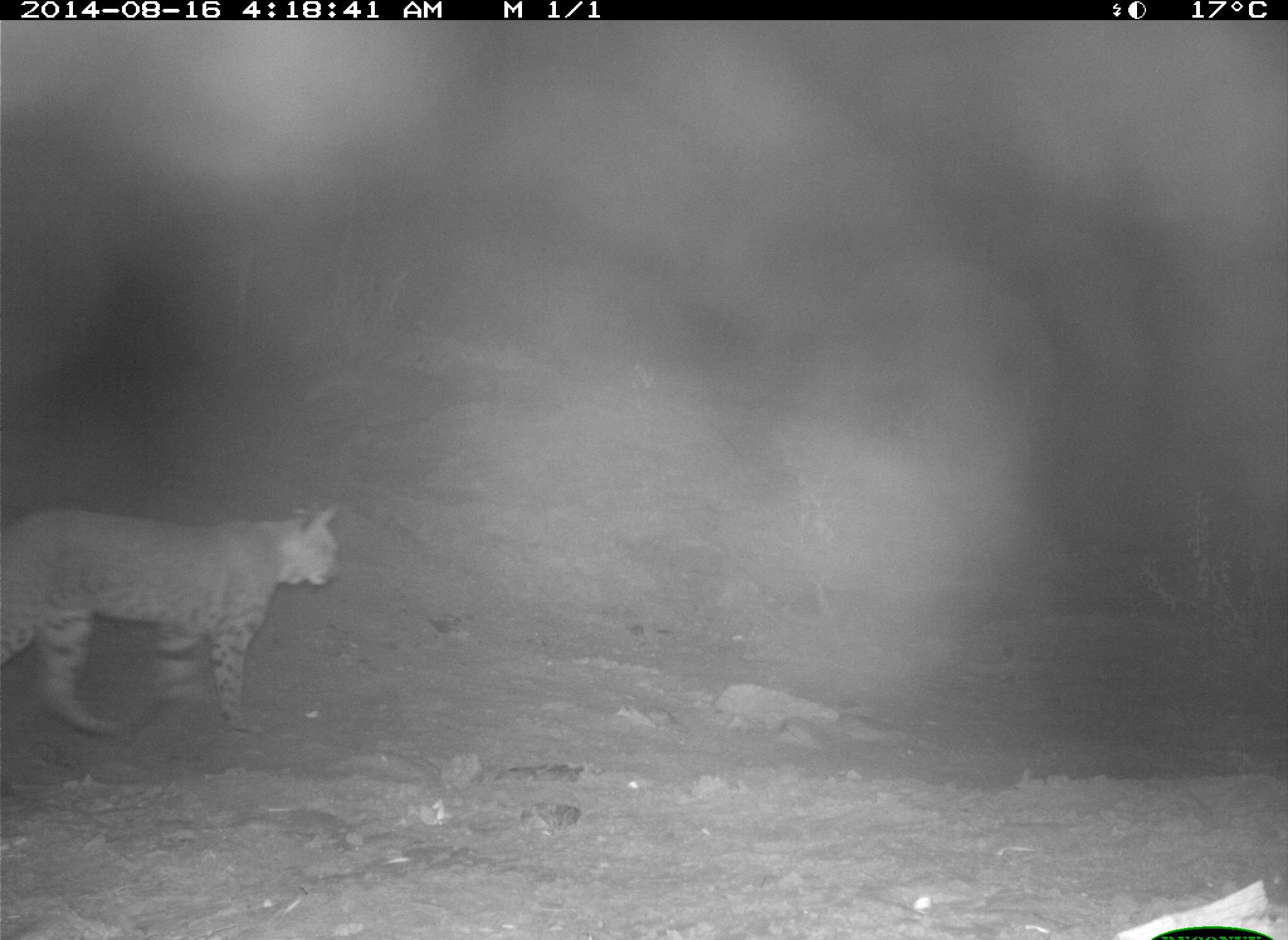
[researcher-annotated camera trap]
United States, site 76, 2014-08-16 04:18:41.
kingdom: Animalia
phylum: Chordata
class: Mammalia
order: Carnivora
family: Felidae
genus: Lynx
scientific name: Lynx rufus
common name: bobcat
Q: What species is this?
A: Bobcat (Lynx rufus).